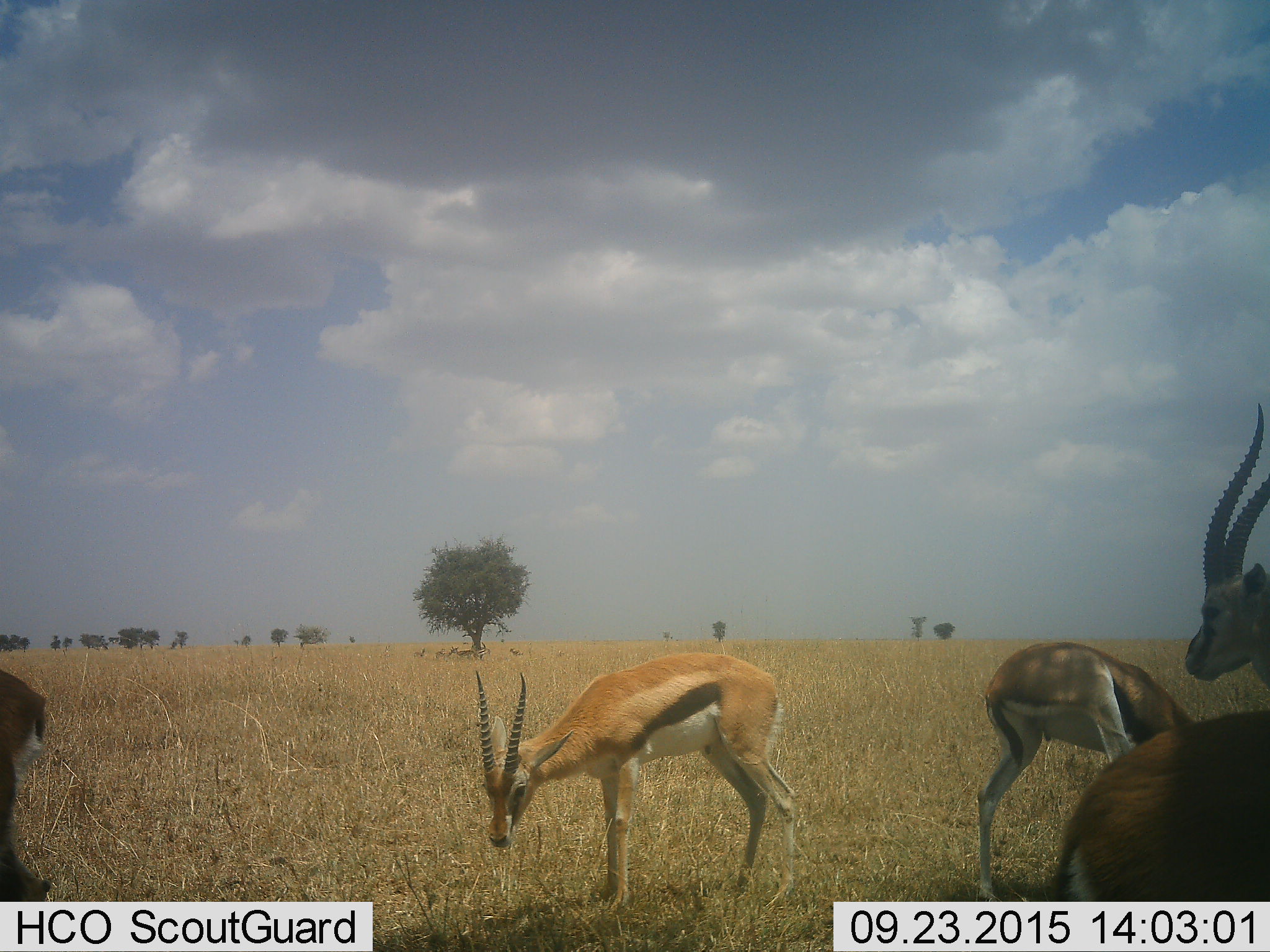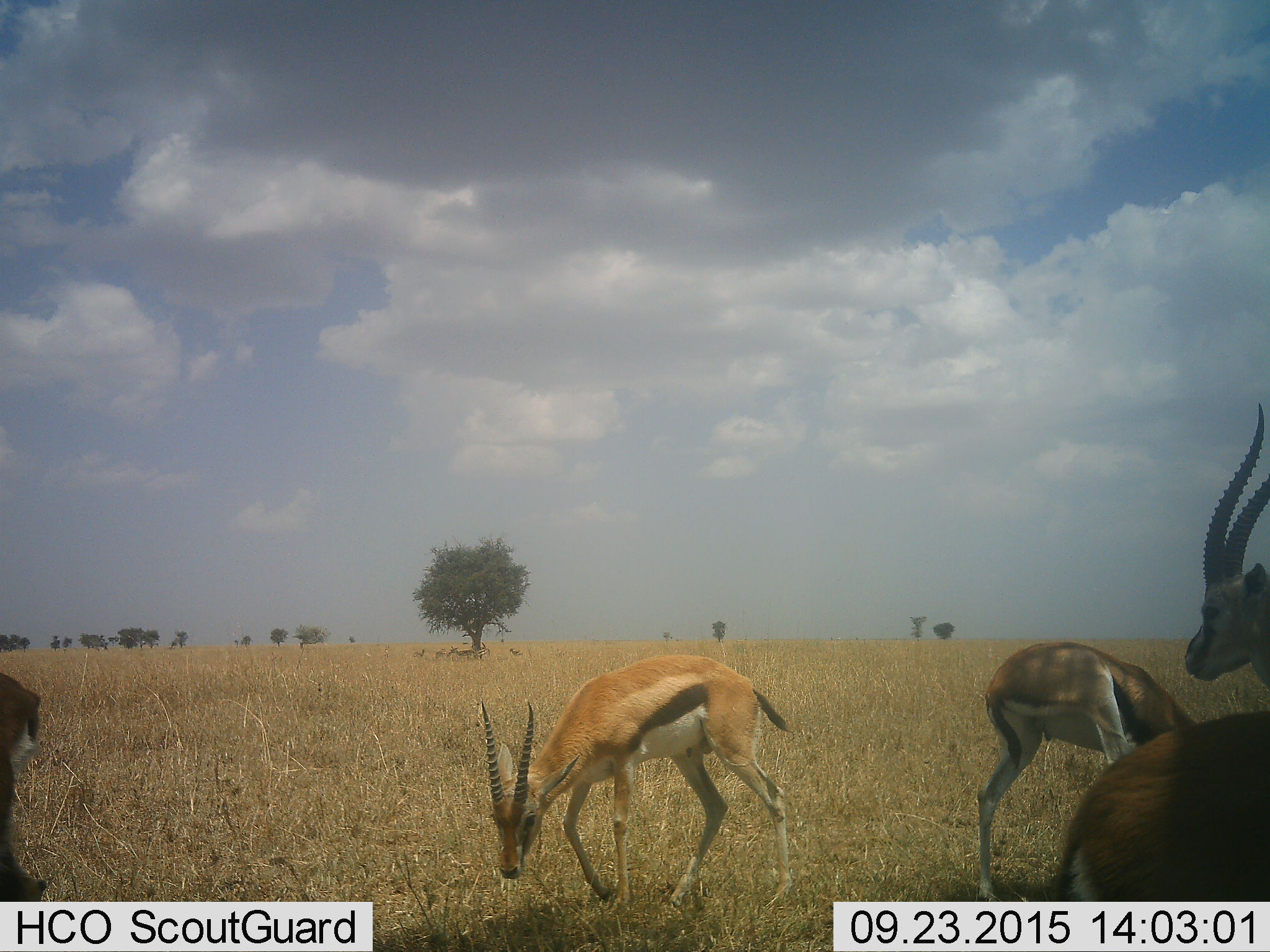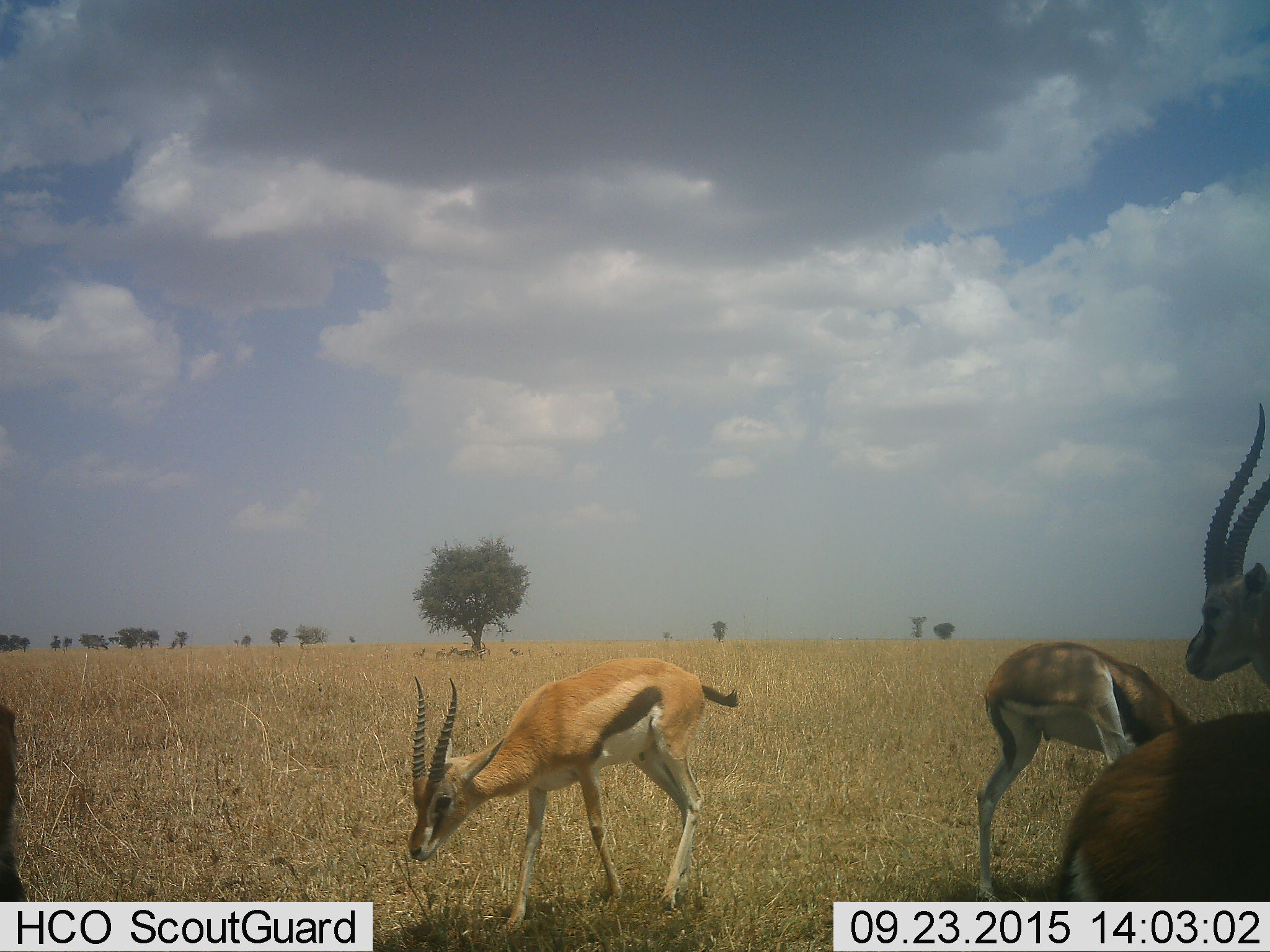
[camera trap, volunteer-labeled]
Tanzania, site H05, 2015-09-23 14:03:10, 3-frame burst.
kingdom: Animalia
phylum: Chordata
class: Mammalia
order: Artiodactyla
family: Bovidae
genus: Eudorcas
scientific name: Eudorcas thomsonii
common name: thomson's gazelle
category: gazellethomsons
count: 5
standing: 78%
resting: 33%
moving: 33%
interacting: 11%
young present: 11%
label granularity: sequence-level